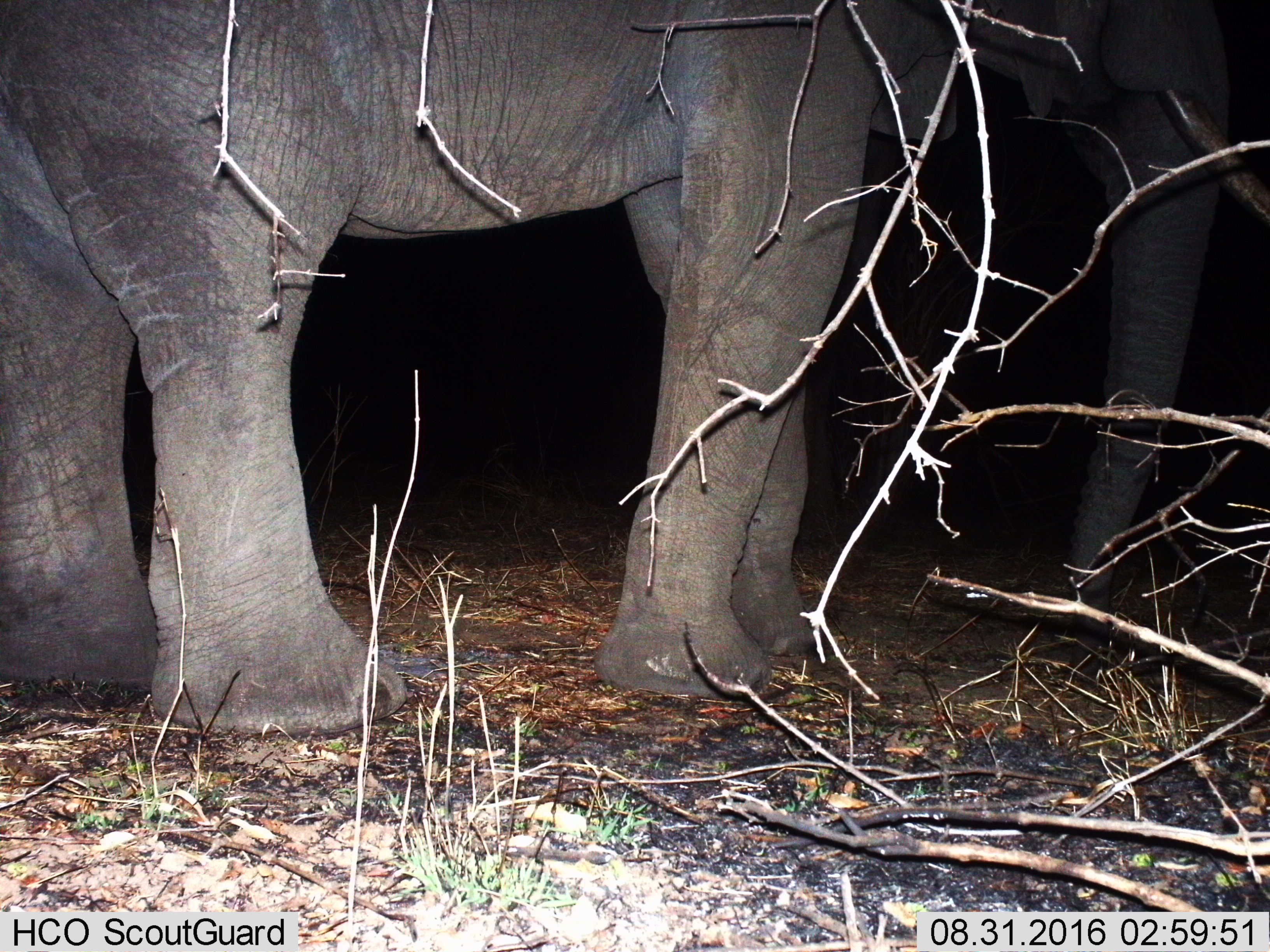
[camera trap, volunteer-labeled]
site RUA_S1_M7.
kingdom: Animalia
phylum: Chordata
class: Mammalia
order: Proboscidea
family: Elephantidae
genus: Loxodonta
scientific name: Loxodonta africana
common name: african bush elephant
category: elephant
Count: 1.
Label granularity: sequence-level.